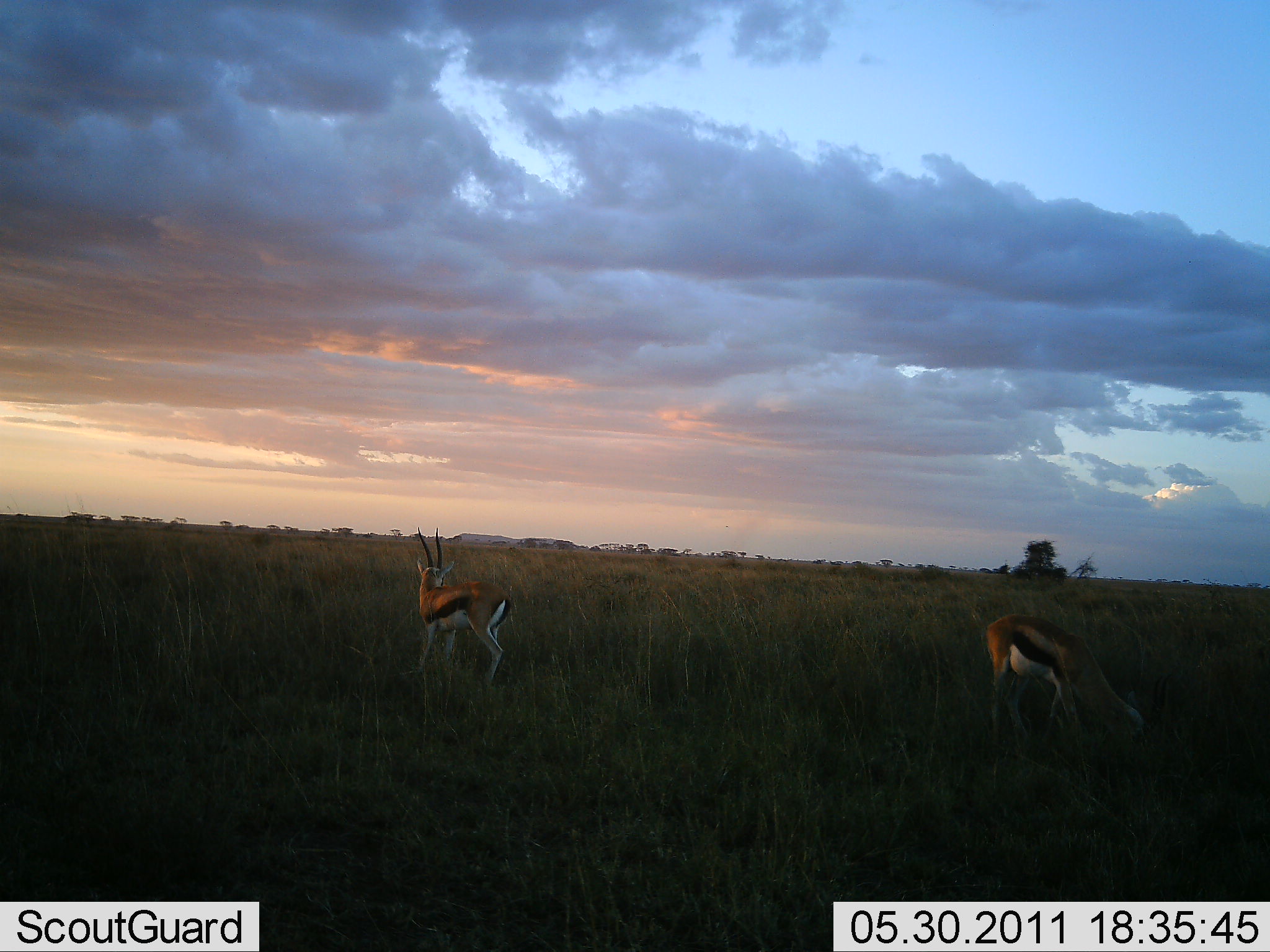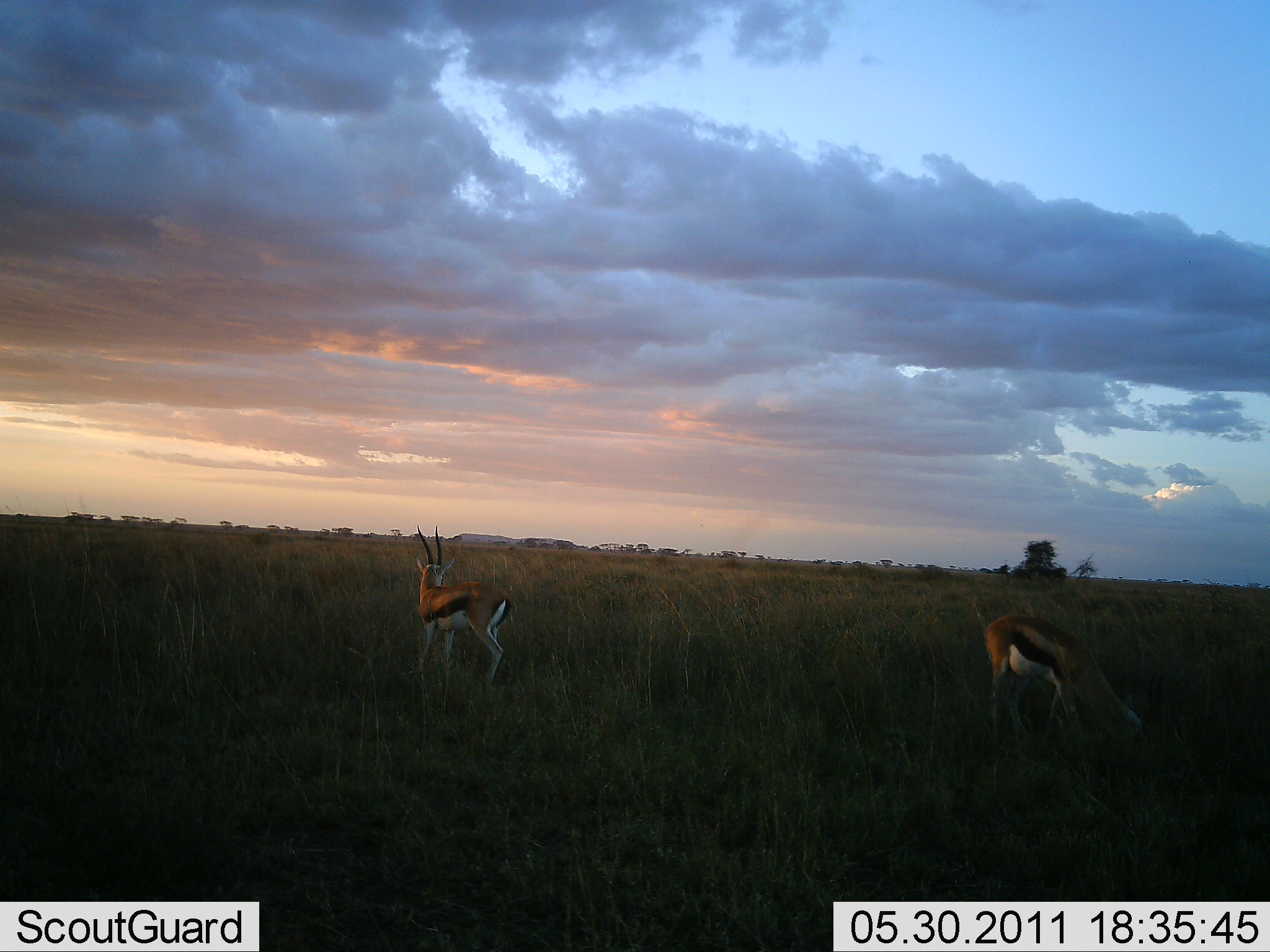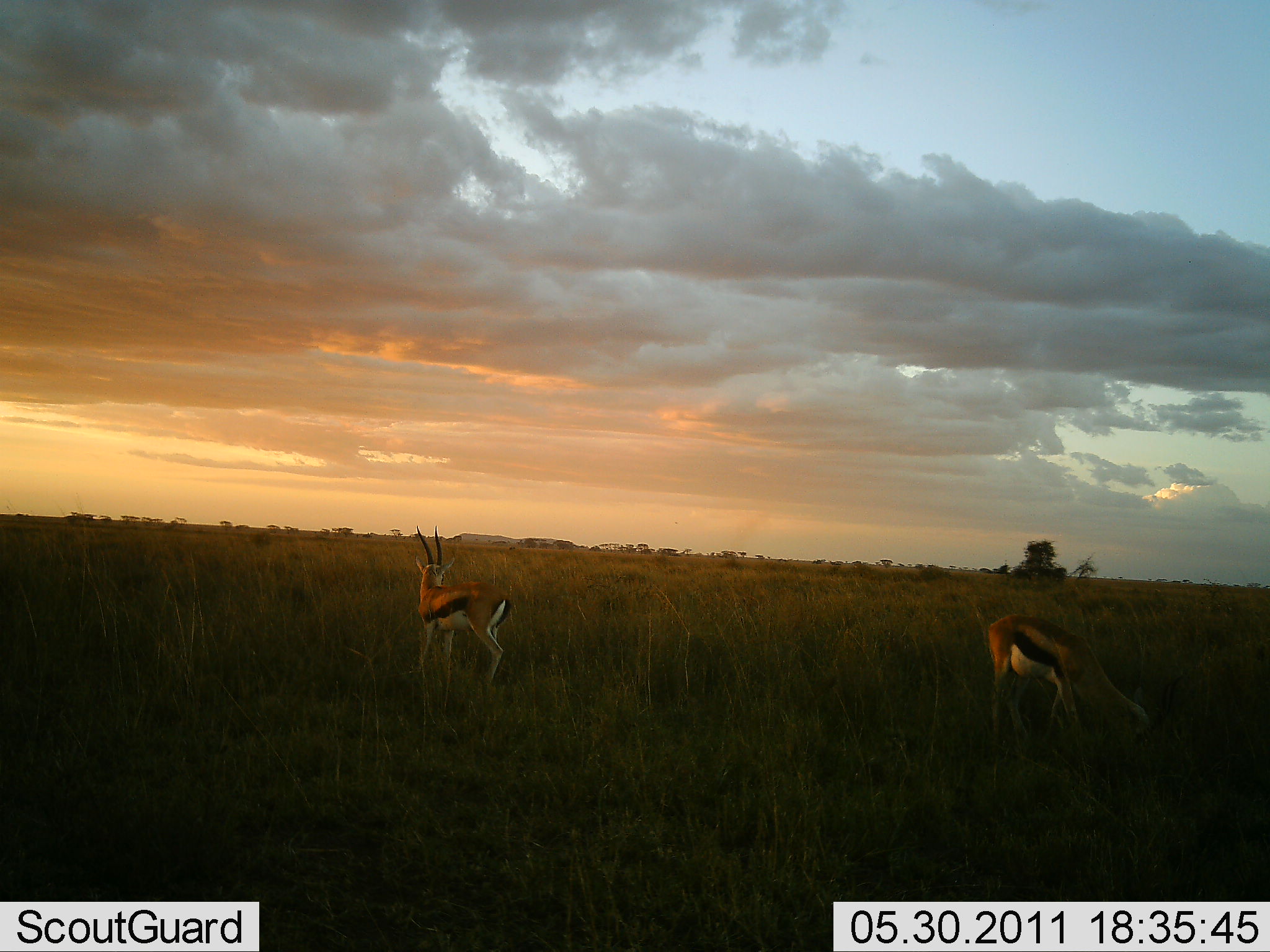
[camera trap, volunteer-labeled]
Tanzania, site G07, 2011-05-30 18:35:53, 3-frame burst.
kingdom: Animalia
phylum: Chordata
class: Mammalia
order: Artiodactyla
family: Bovidae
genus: Eudorcas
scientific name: Eudorcas thomsonii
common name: thomson's gazelle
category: gazellethomsons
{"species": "gazellethomsons (thomson's gazelle) (Eudorcas thomsonii)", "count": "2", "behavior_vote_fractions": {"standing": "60%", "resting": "0%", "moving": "10%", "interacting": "0%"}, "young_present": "0%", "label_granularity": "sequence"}